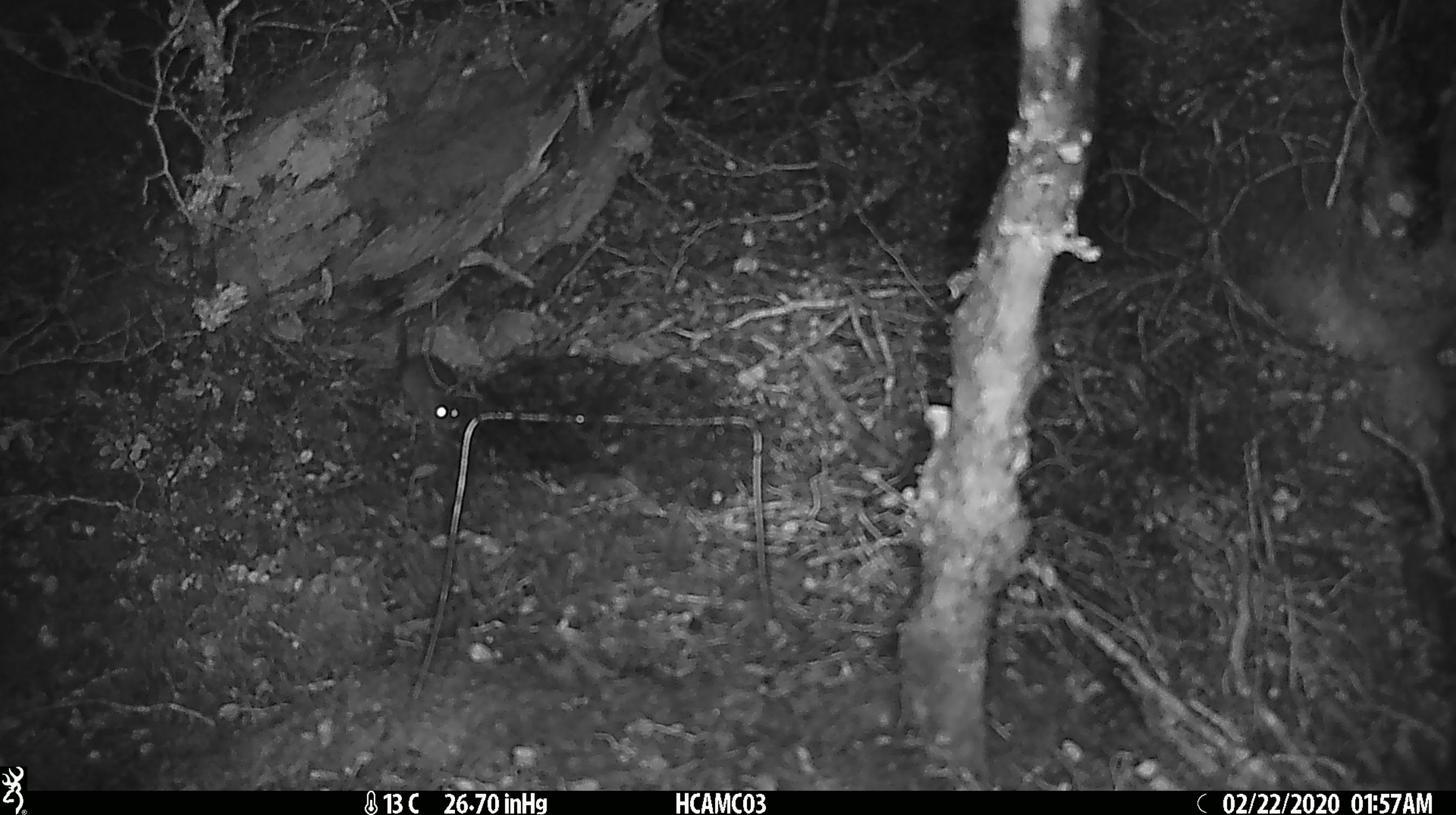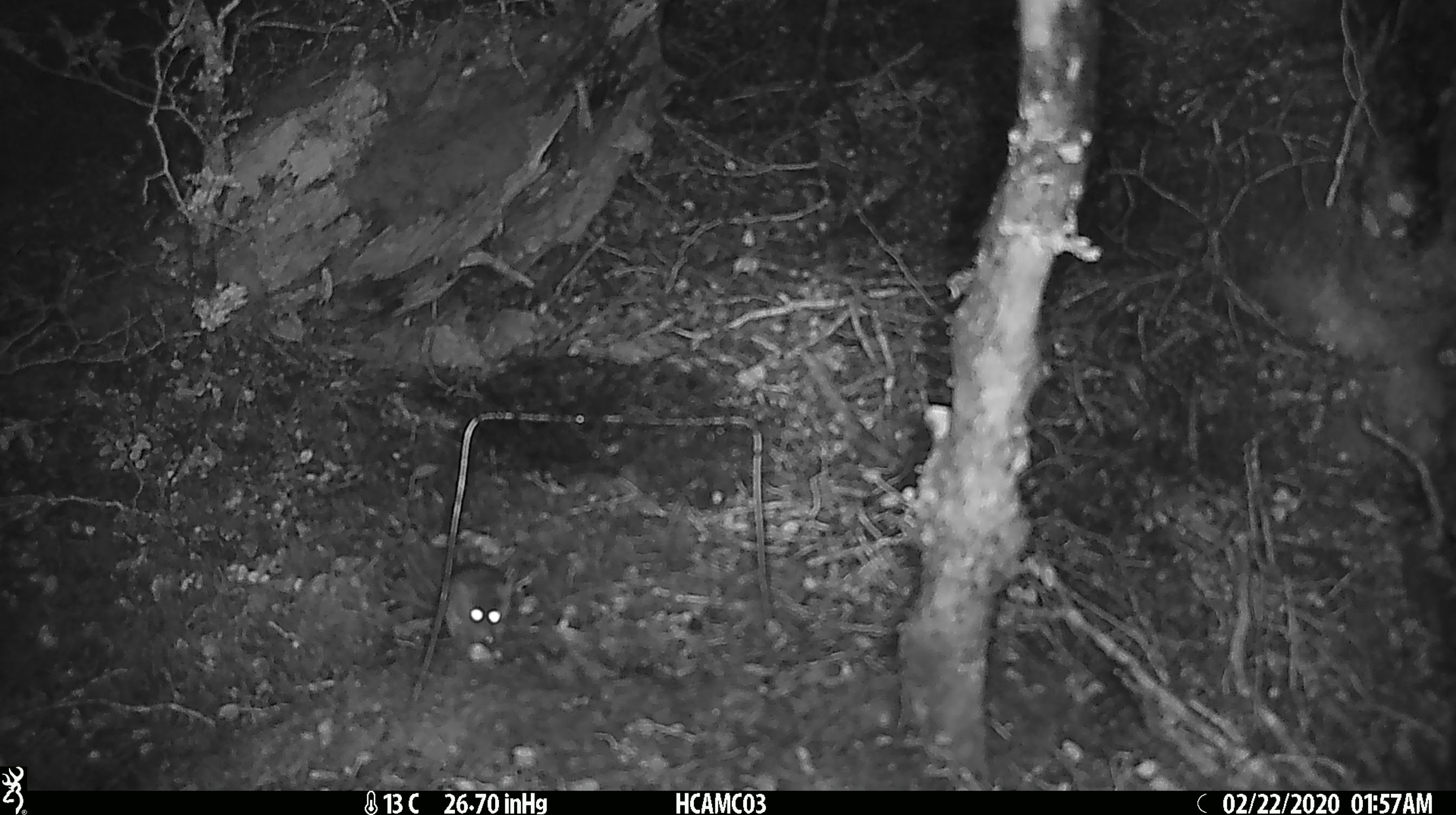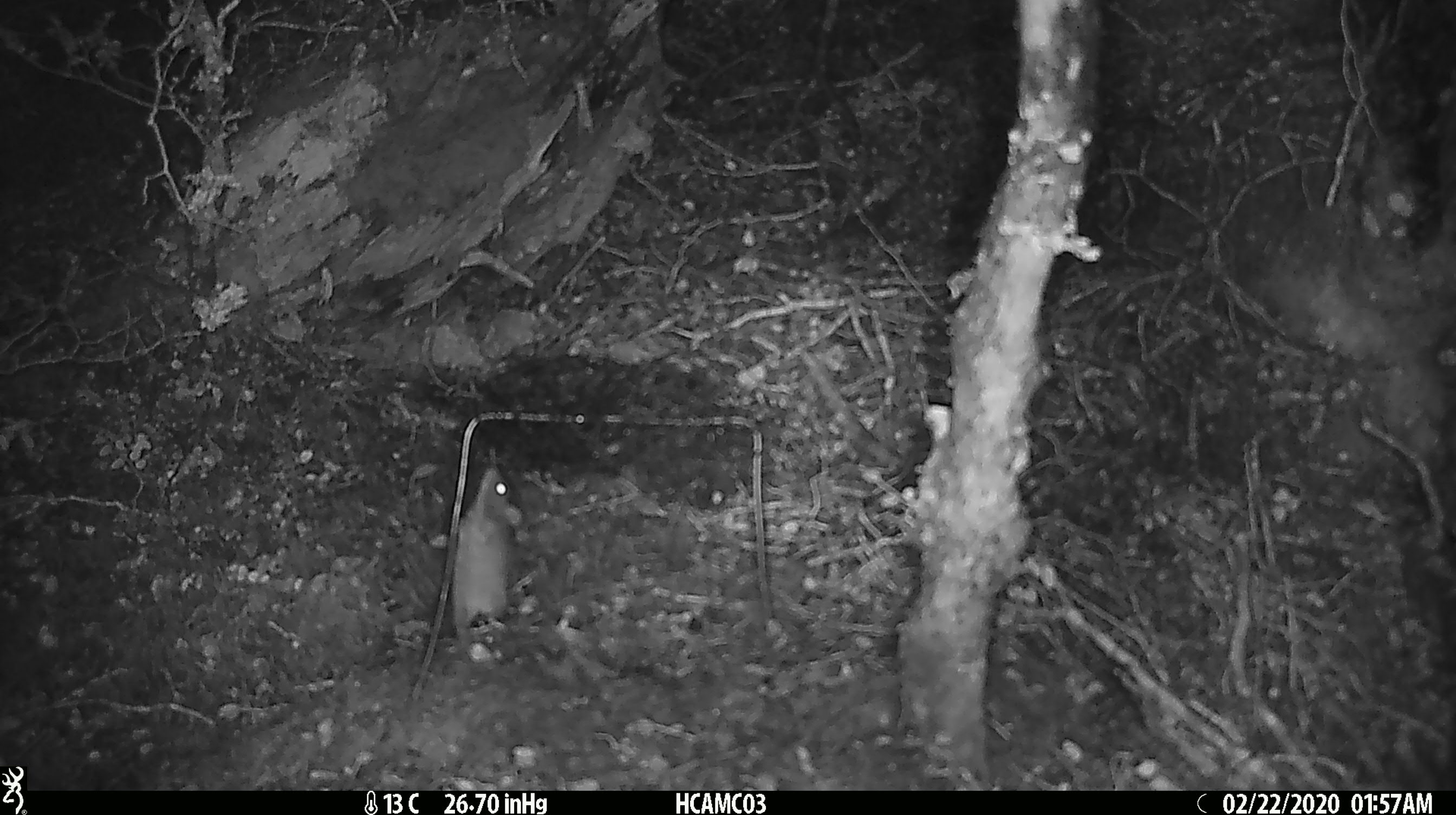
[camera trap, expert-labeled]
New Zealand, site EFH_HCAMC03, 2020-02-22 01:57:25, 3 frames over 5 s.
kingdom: Animalia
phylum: Chordata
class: Mammalia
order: Rodentia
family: Muridae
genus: Mus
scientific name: Mus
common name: mouse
Mouse (Mus).